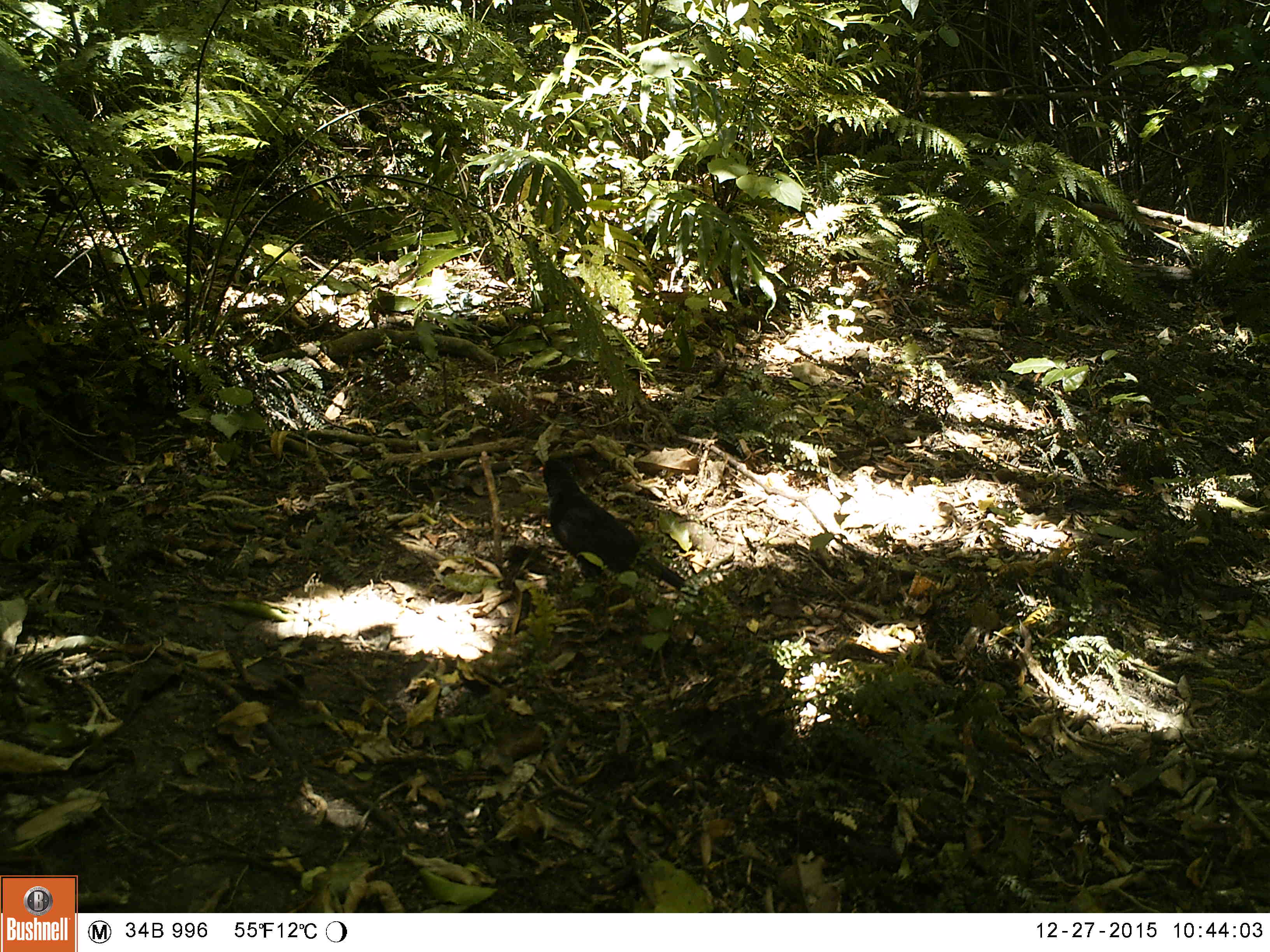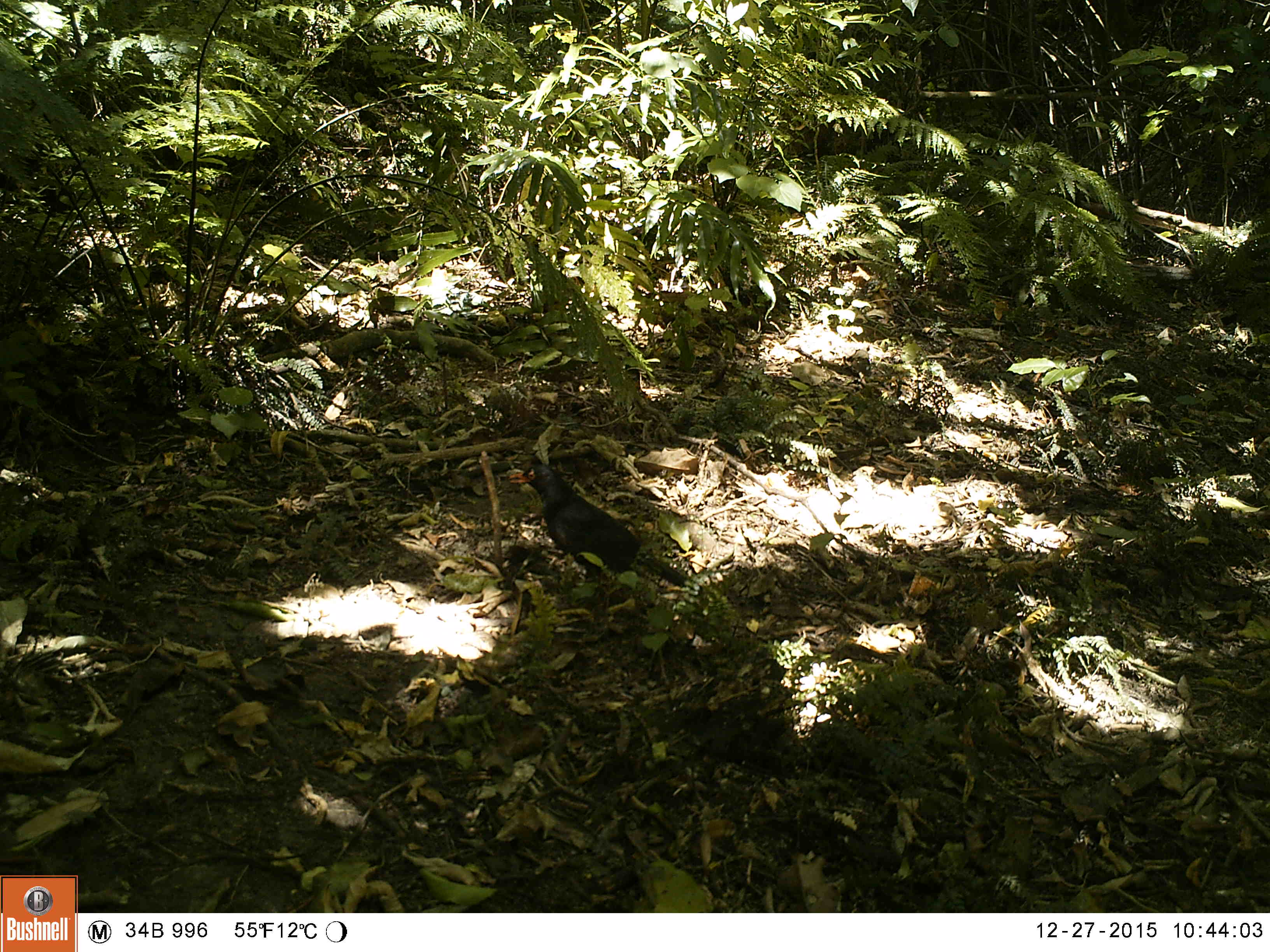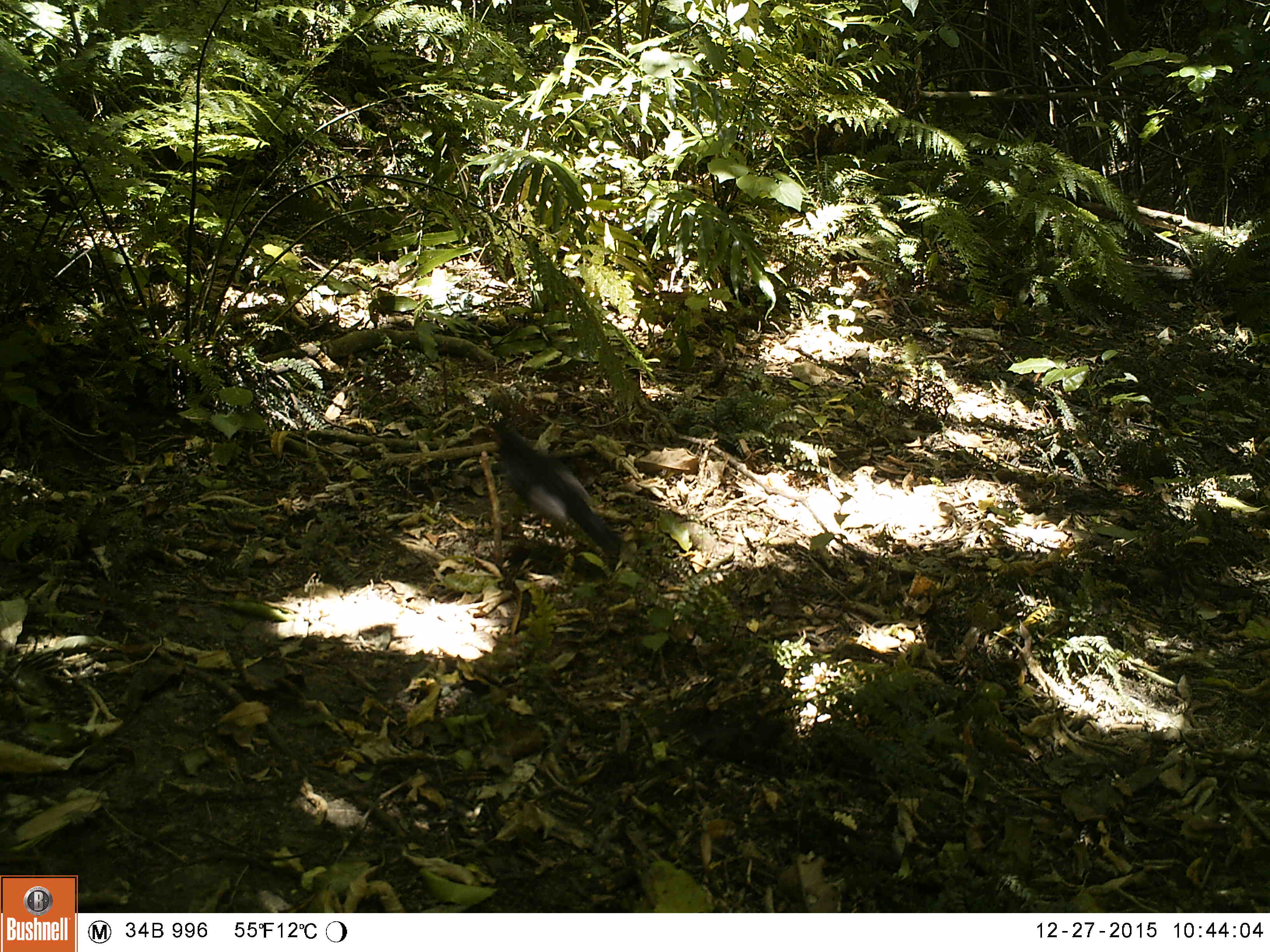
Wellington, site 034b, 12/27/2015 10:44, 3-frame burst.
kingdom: Animalia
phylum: Chordata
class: Aves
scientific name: Aves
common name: bird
Bird (Aves).